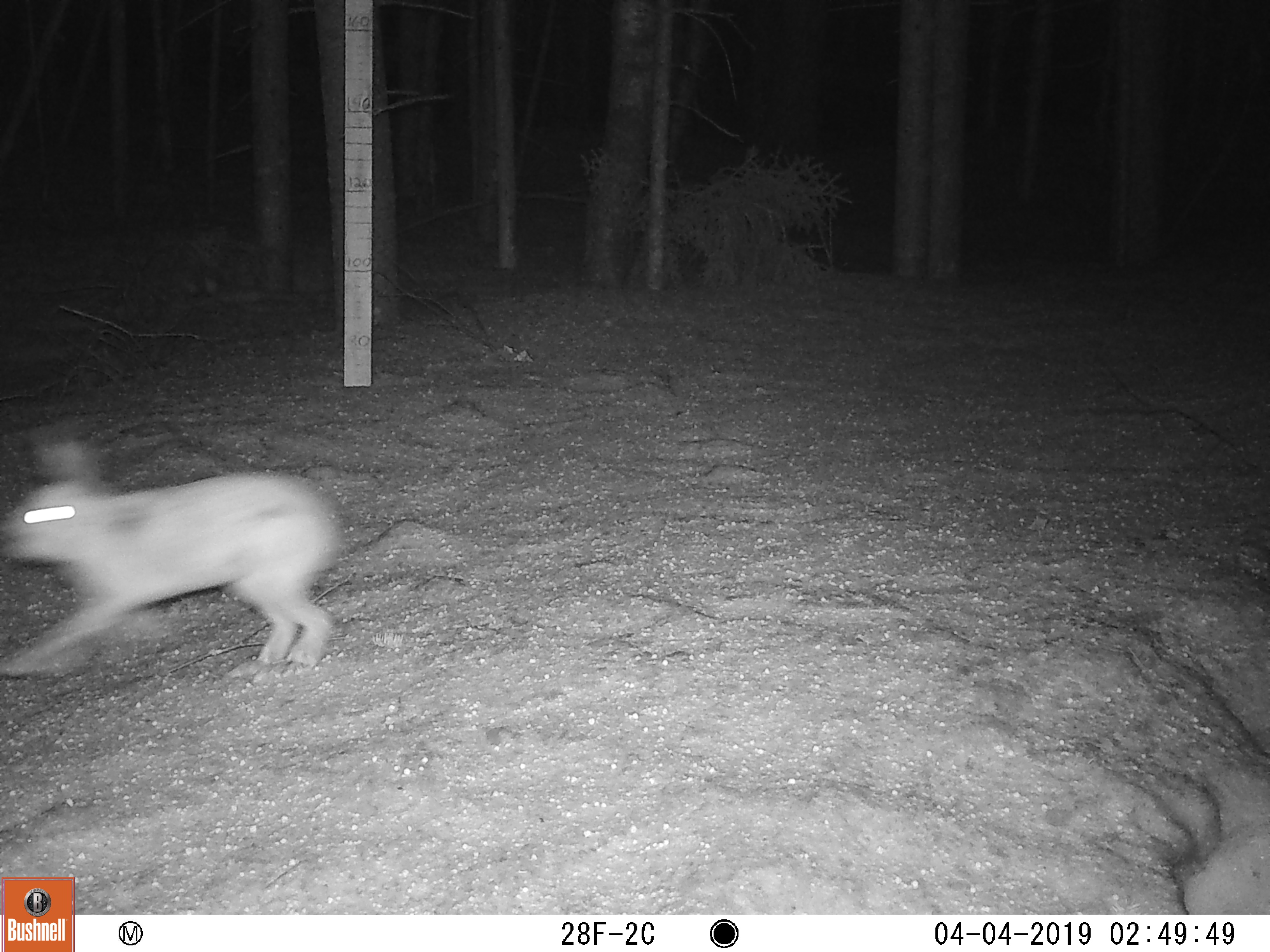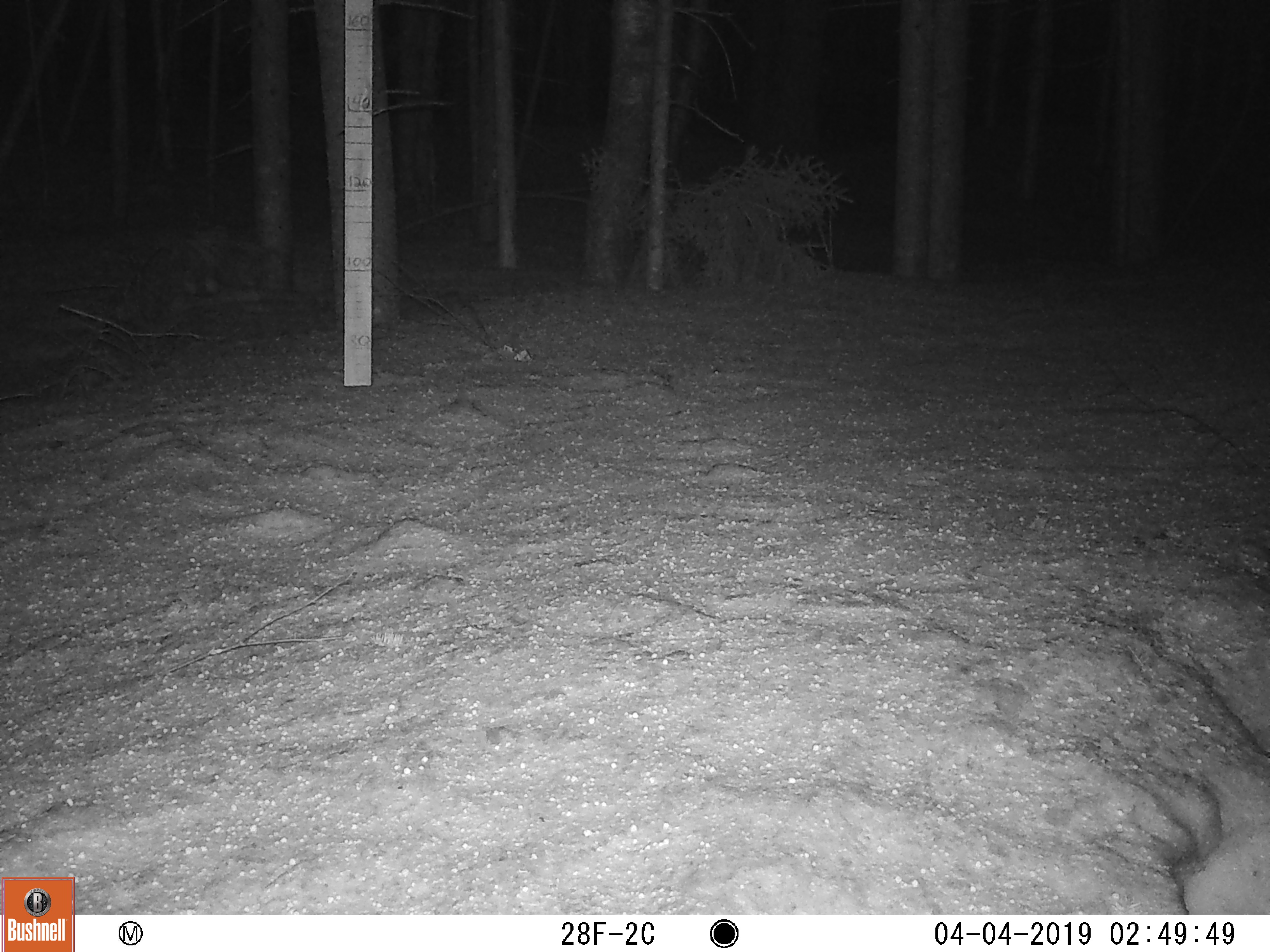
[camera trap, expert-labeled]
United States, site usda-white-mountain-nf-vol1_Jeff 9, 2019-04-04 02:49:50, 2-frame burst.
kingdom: Animalia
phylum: Chordata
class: Mammalia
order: Lagomorpha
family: Leporidae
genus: Lepus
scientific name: Lepus americanus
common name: snowshoe hare